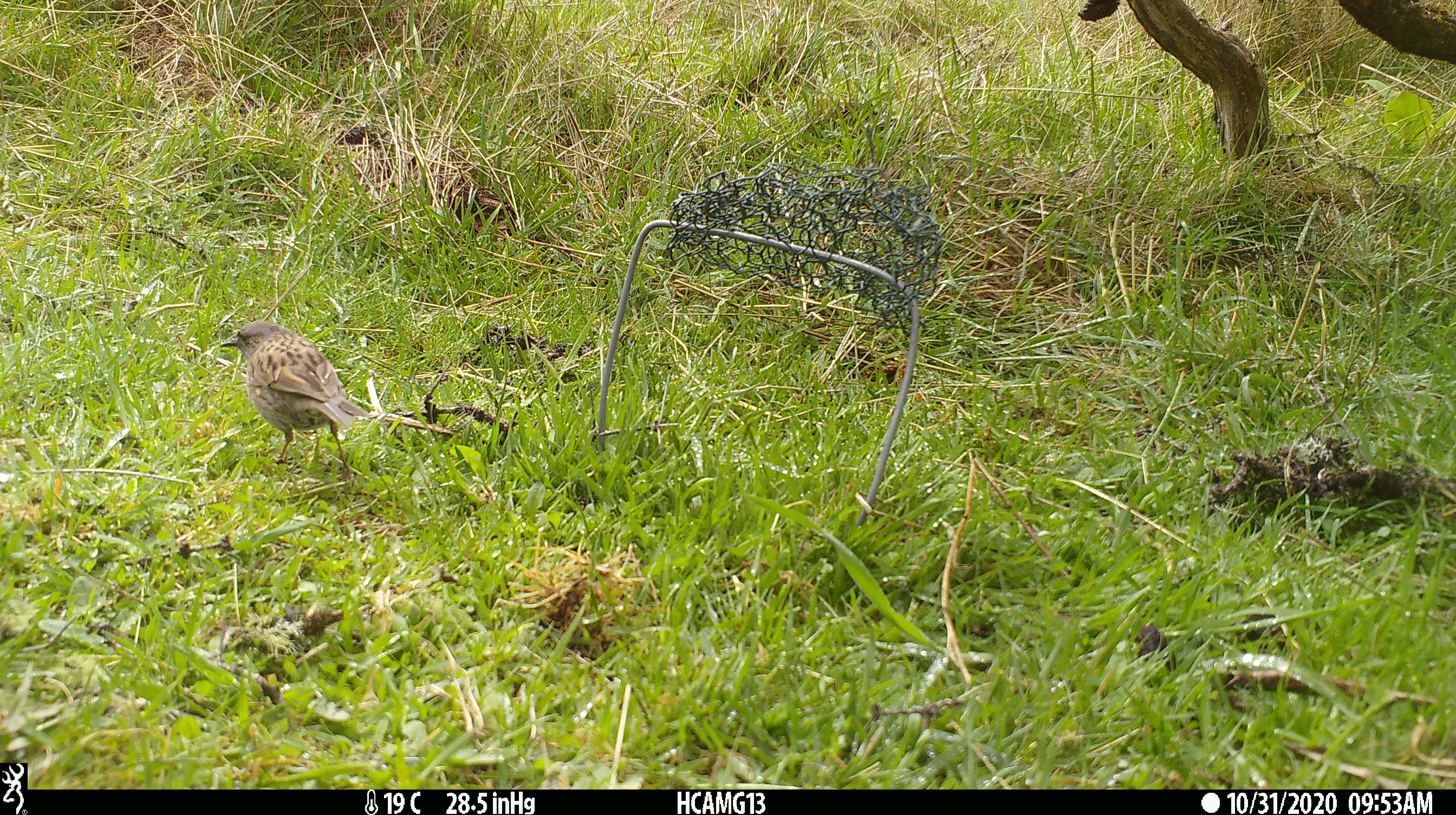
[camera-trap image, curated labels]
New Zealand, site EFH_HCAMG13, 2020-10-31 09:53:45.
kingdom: Animalia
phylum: Chordata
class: Aves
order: Passeriformes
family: Prunellidae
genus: Prunella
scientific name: Prunella modularis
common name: dunnock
Dunnock (Prunella modularis).